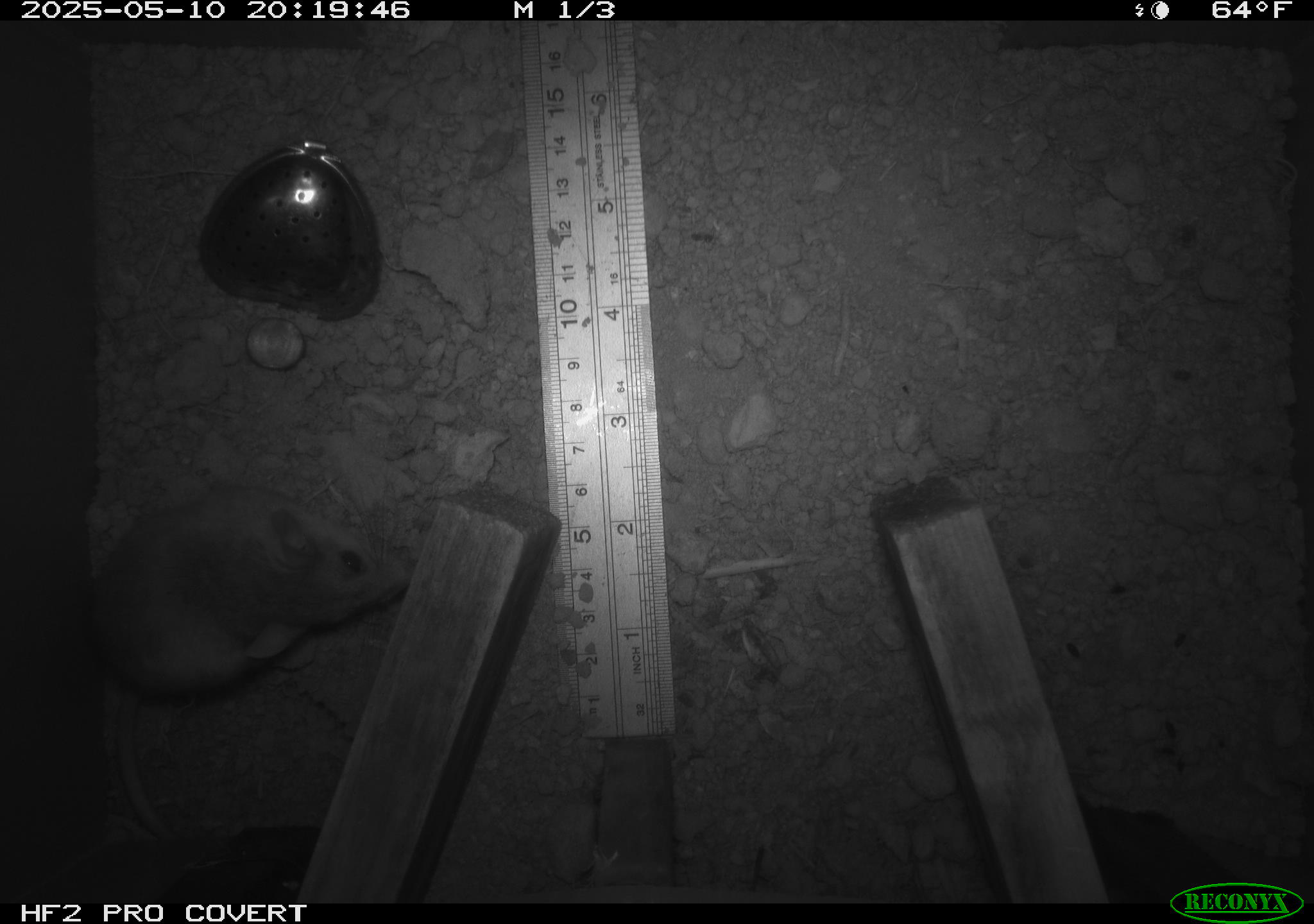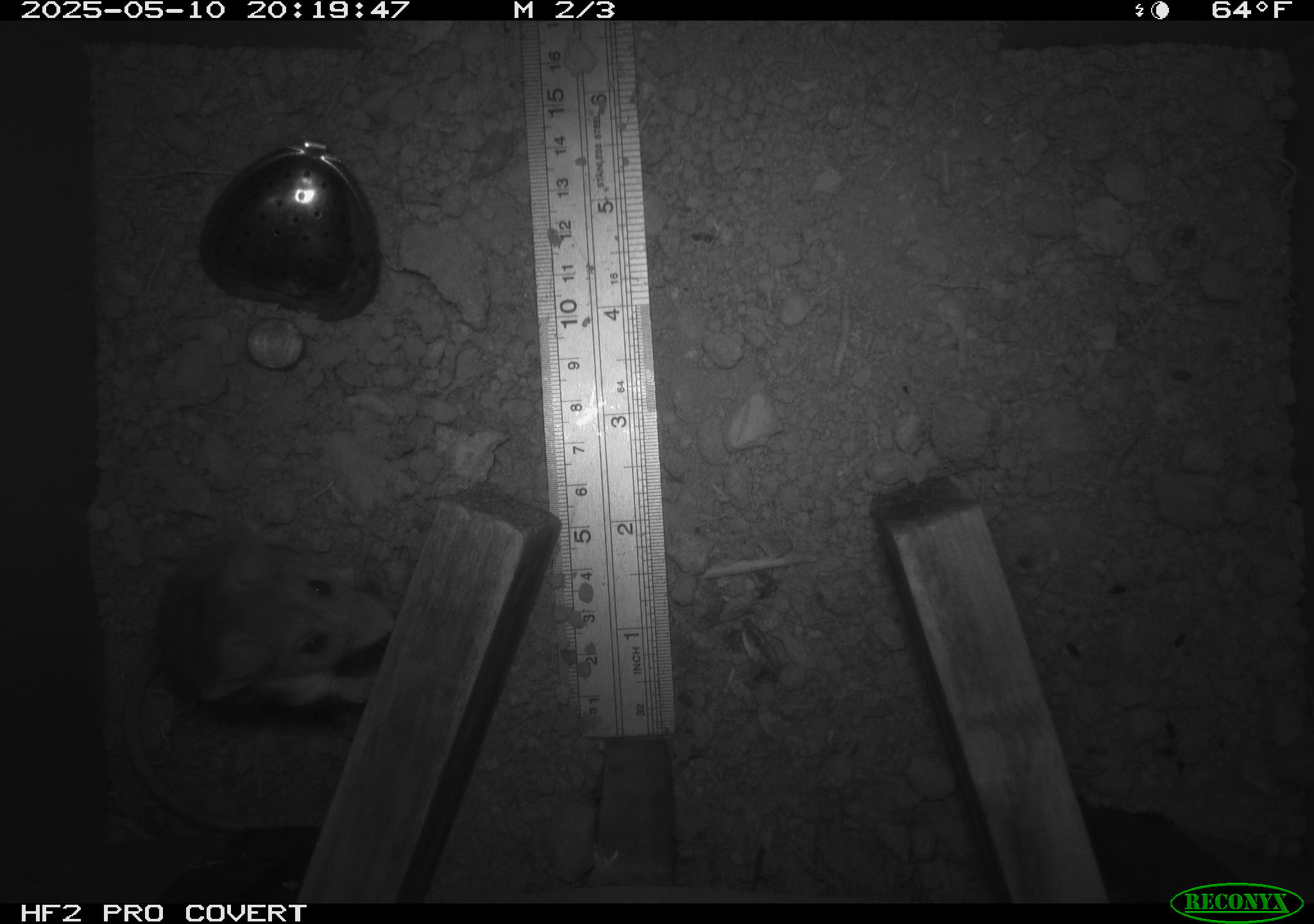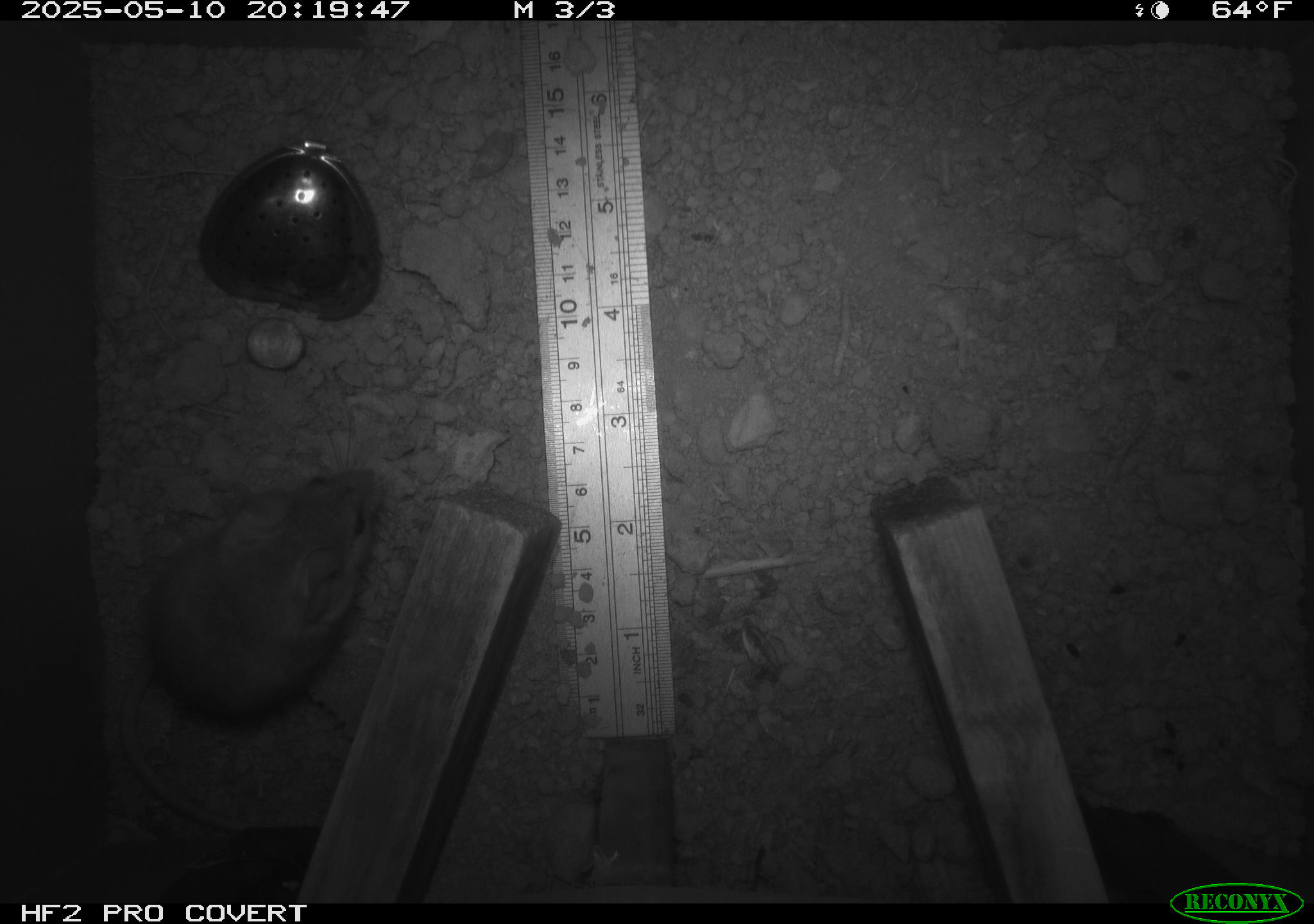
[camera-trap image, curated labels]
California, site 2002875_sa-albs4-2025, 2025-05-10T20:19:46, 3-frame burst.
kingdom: Animalia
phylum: Chordata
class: Mammalia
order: Rodentia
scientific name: Rodentia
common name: mouse species